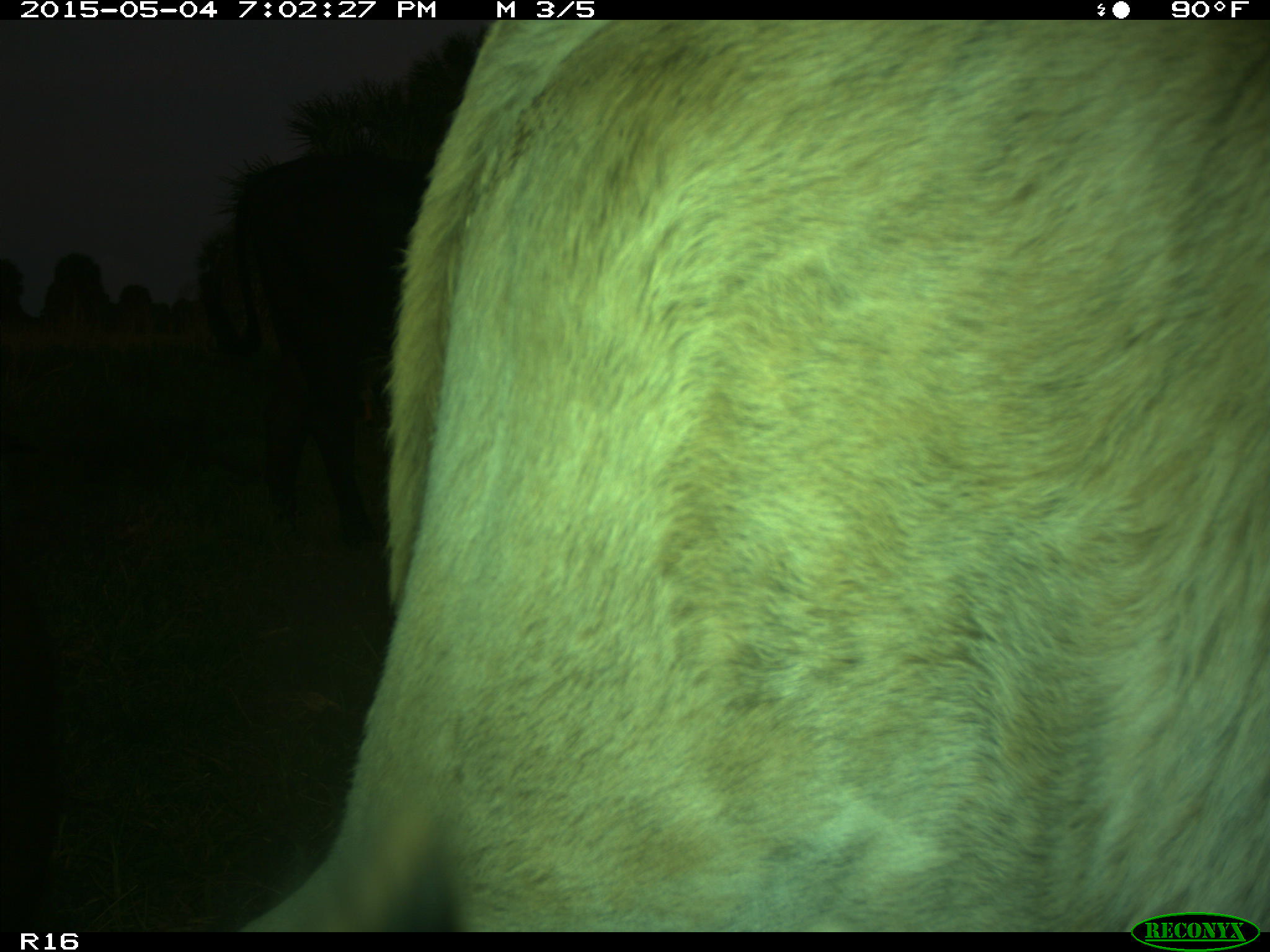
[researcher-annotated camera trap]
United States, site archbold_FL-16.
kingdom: Animalia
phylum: Chordata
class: Mammalia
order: Artiodactyla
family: Bovidae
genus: Bos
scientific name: Bos taurus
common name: domestic cow